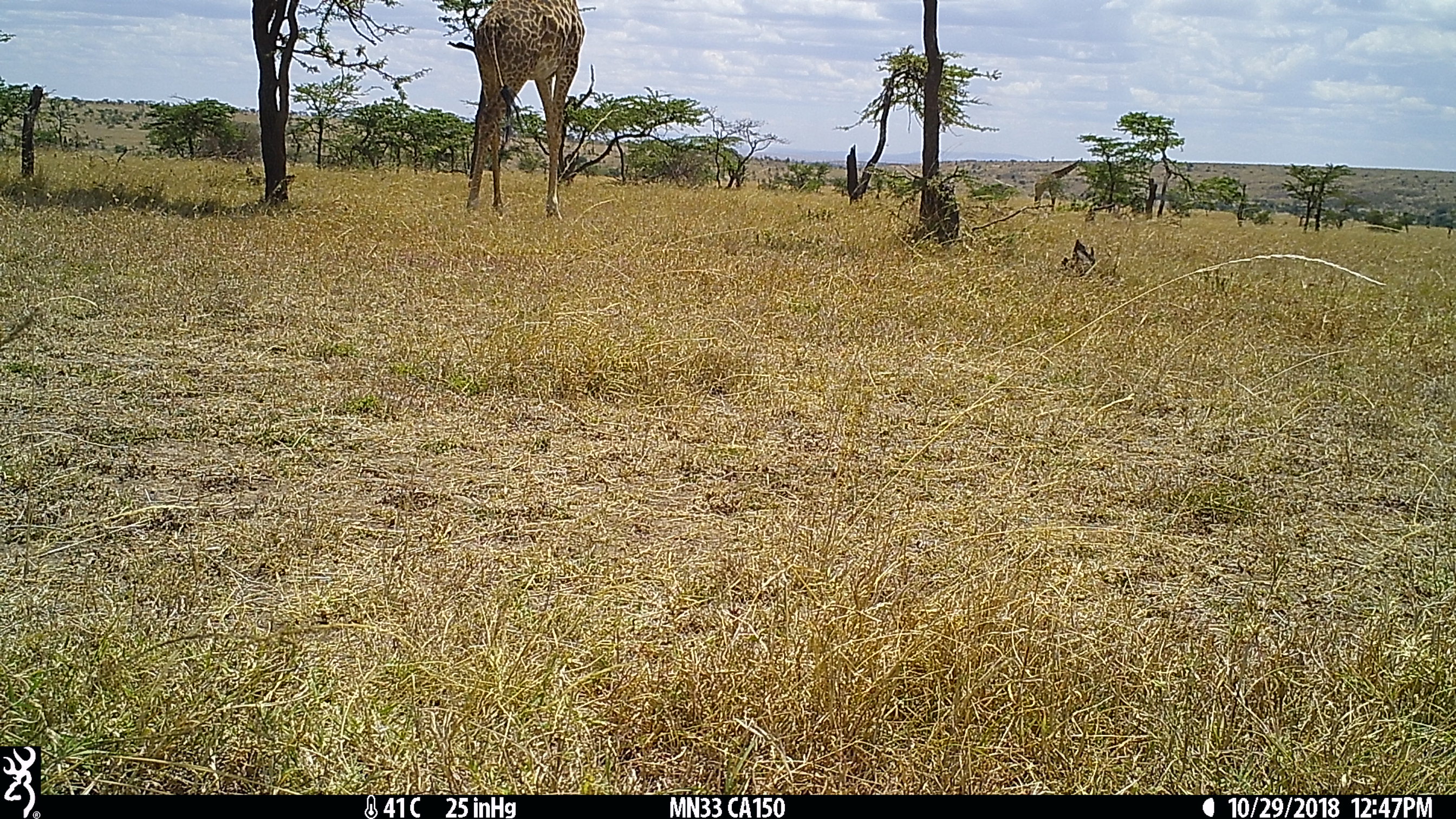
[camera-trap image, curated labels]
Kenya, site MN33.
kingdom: Animalia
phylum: Chordata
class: Mammalia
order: Artiodactyla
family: Giraffidae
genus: Giraffa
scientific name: Giraffa camelopardalis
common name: northern giraffe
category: giraffe